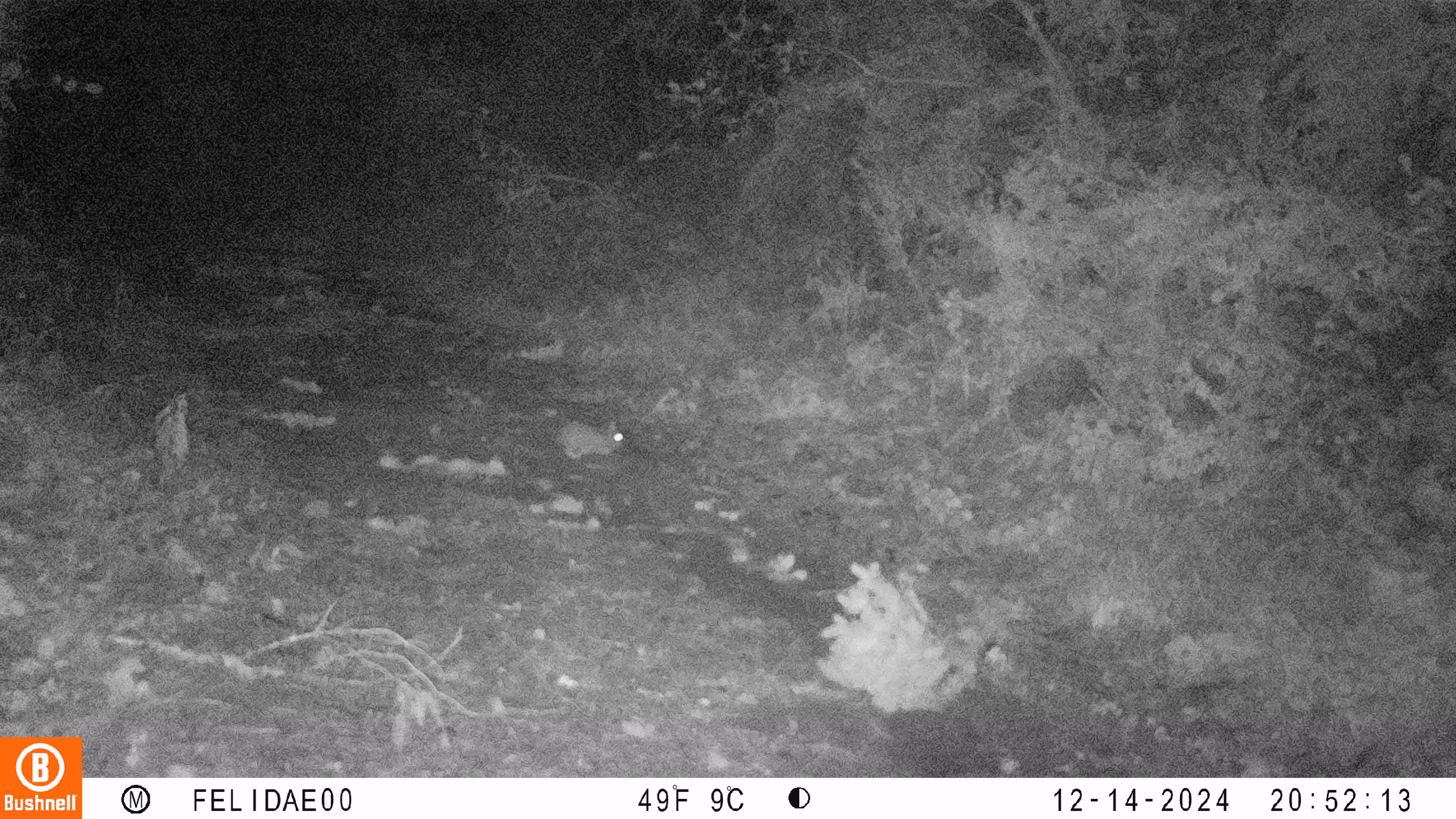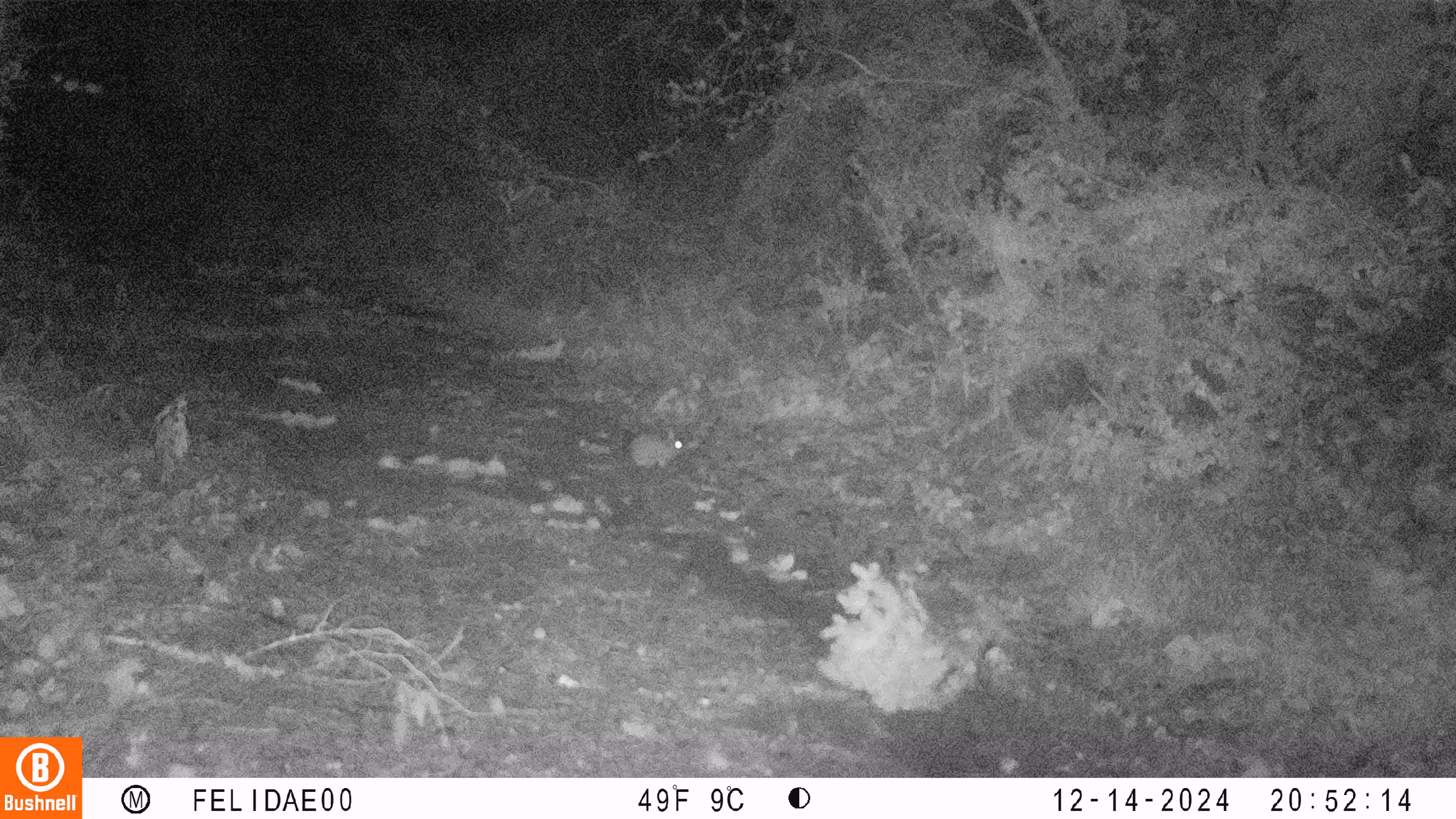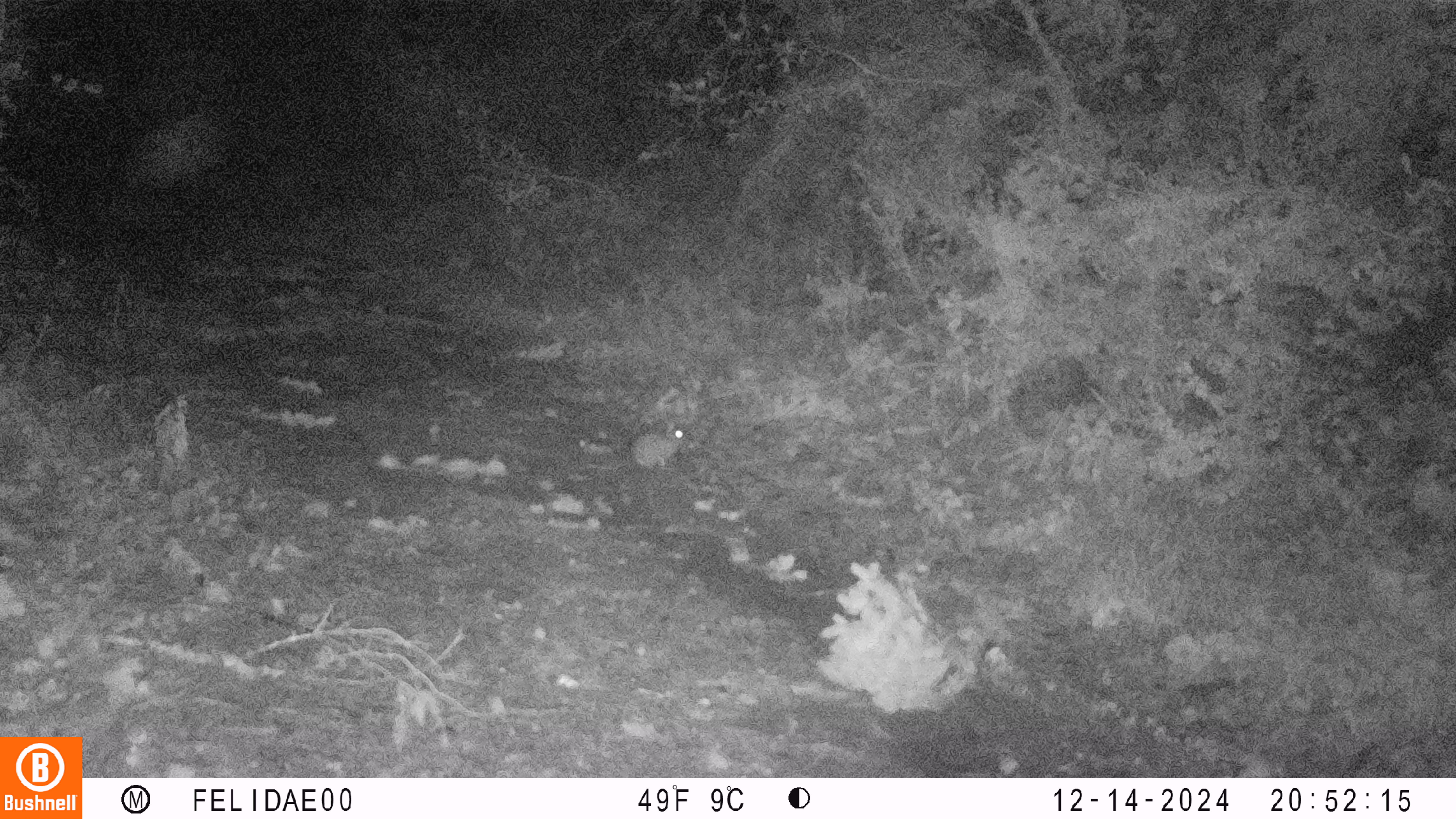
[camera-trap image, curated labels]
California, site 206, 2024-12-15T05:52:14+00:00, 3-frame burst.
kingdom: Animalia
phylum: Chordata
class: Mammalia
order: Lagomorpha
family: Leporidae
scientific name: Leporidae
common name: rabbit